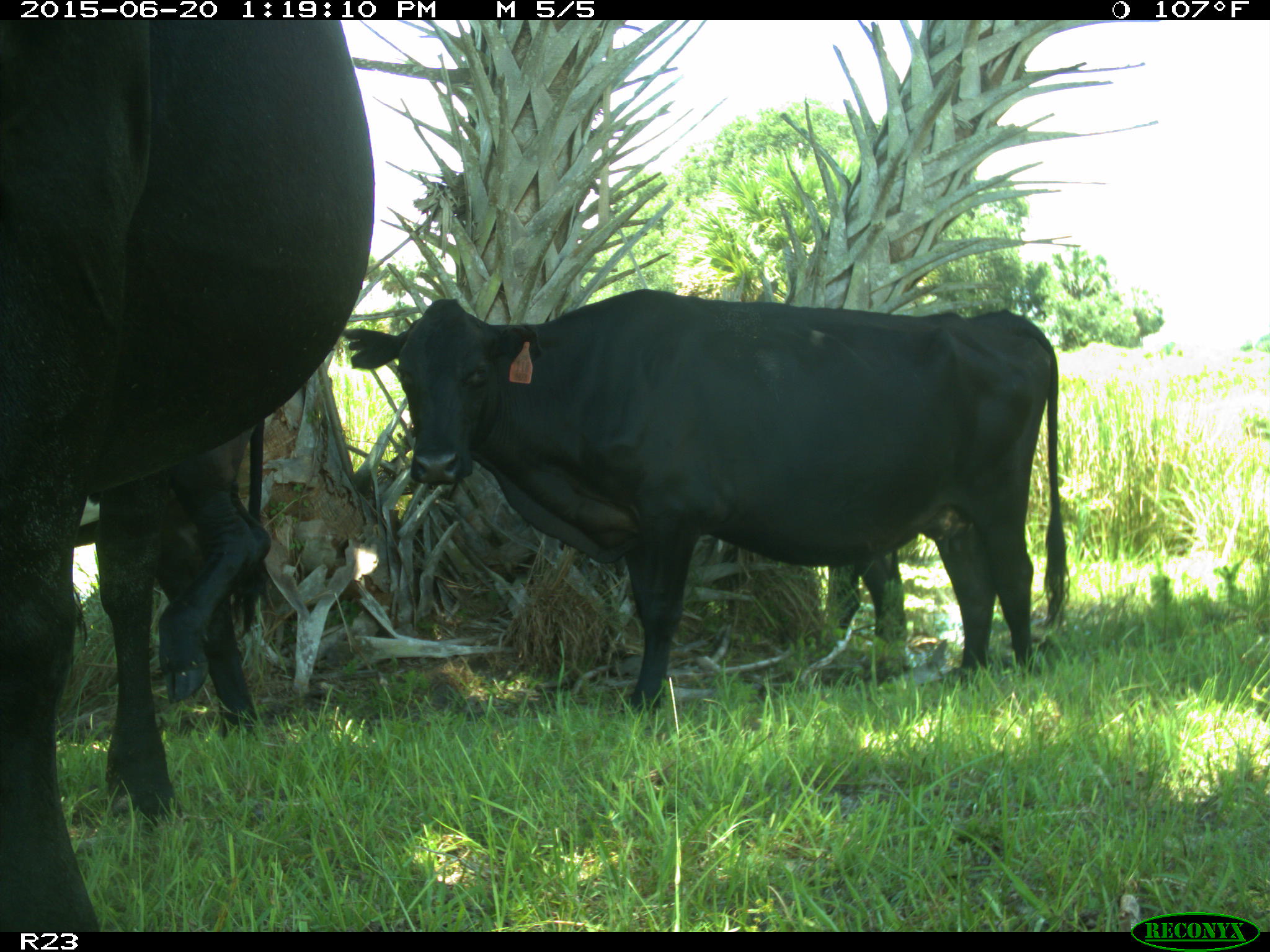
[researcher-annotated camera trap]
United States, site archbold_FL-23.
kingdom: Animalia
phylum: Chordata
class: Mammalia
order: Artiodactyla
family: Bovidae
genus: Bos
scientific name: Bos taurus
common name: domestic cow